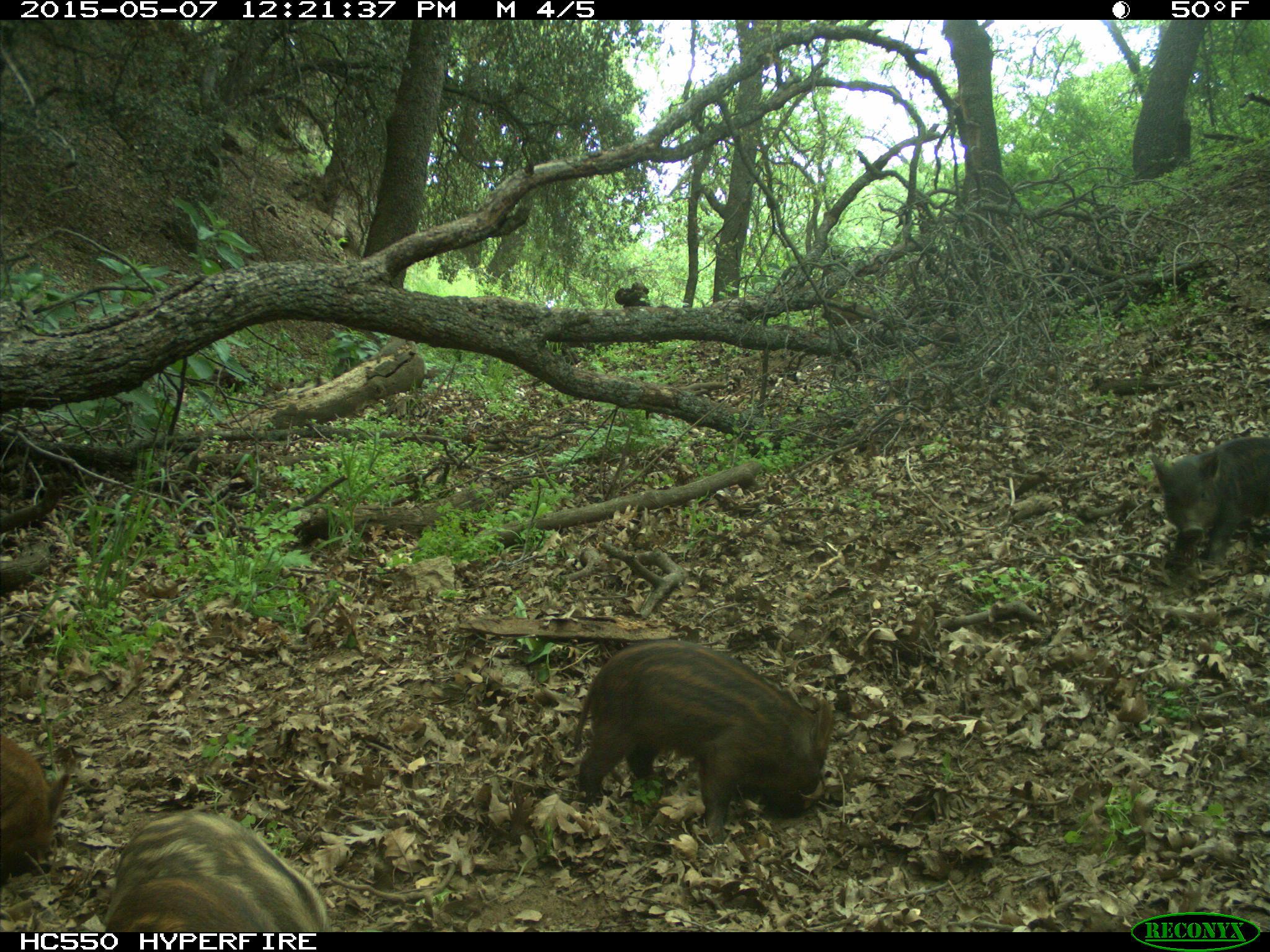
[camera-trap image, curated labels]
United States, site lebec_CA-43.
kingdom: Animalia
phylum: Chordata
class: Mammalia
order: Artiodactyla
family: Suidae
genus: Sus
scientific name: Sus scrofa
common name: wild boar